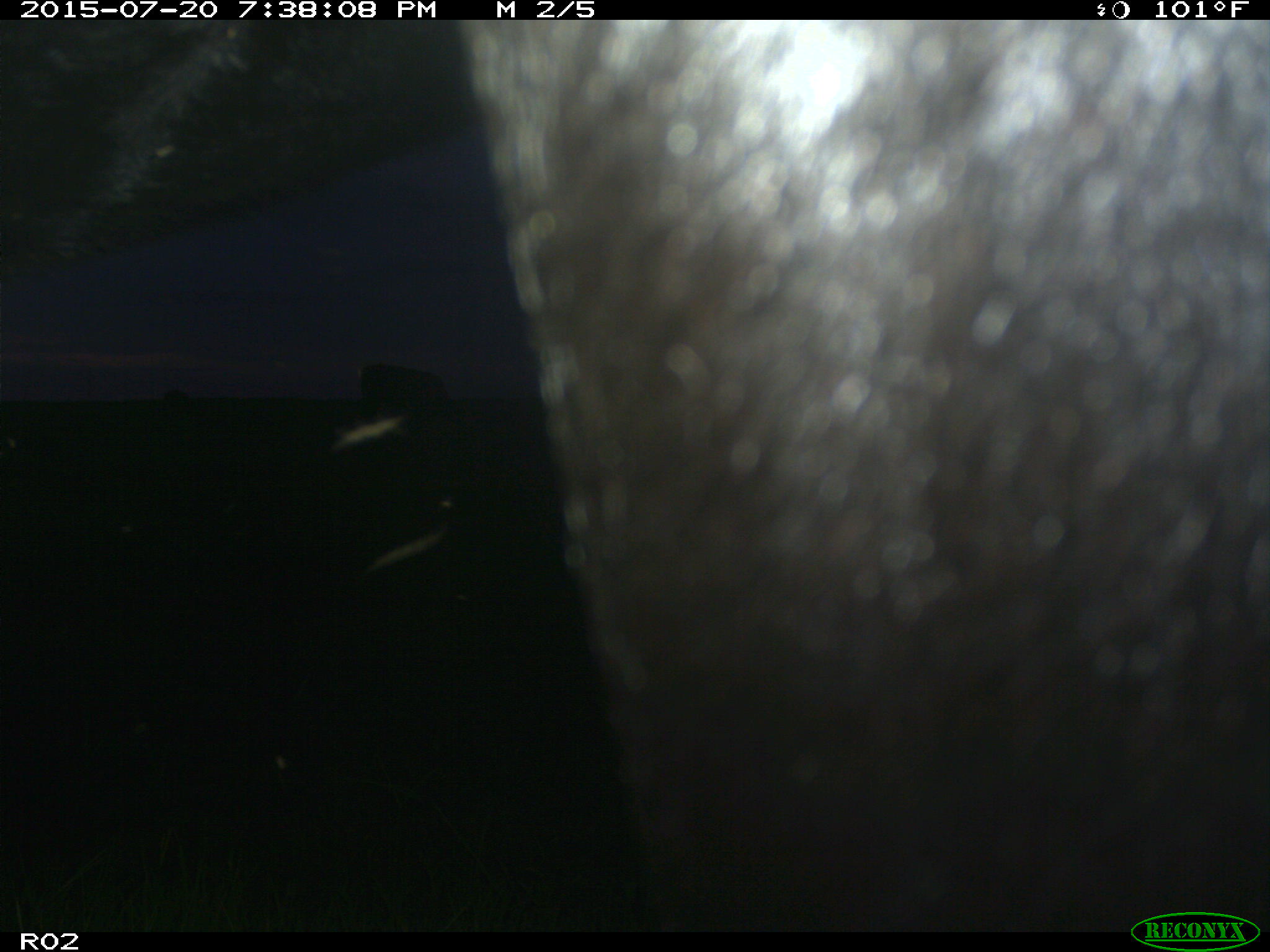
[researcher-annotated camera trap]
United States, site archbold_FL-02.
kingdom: Animalia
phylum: Chordata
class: Mammalia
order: Artiodactyla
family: Bovidae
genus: Bos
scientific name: Bos taurus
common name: domestic cow